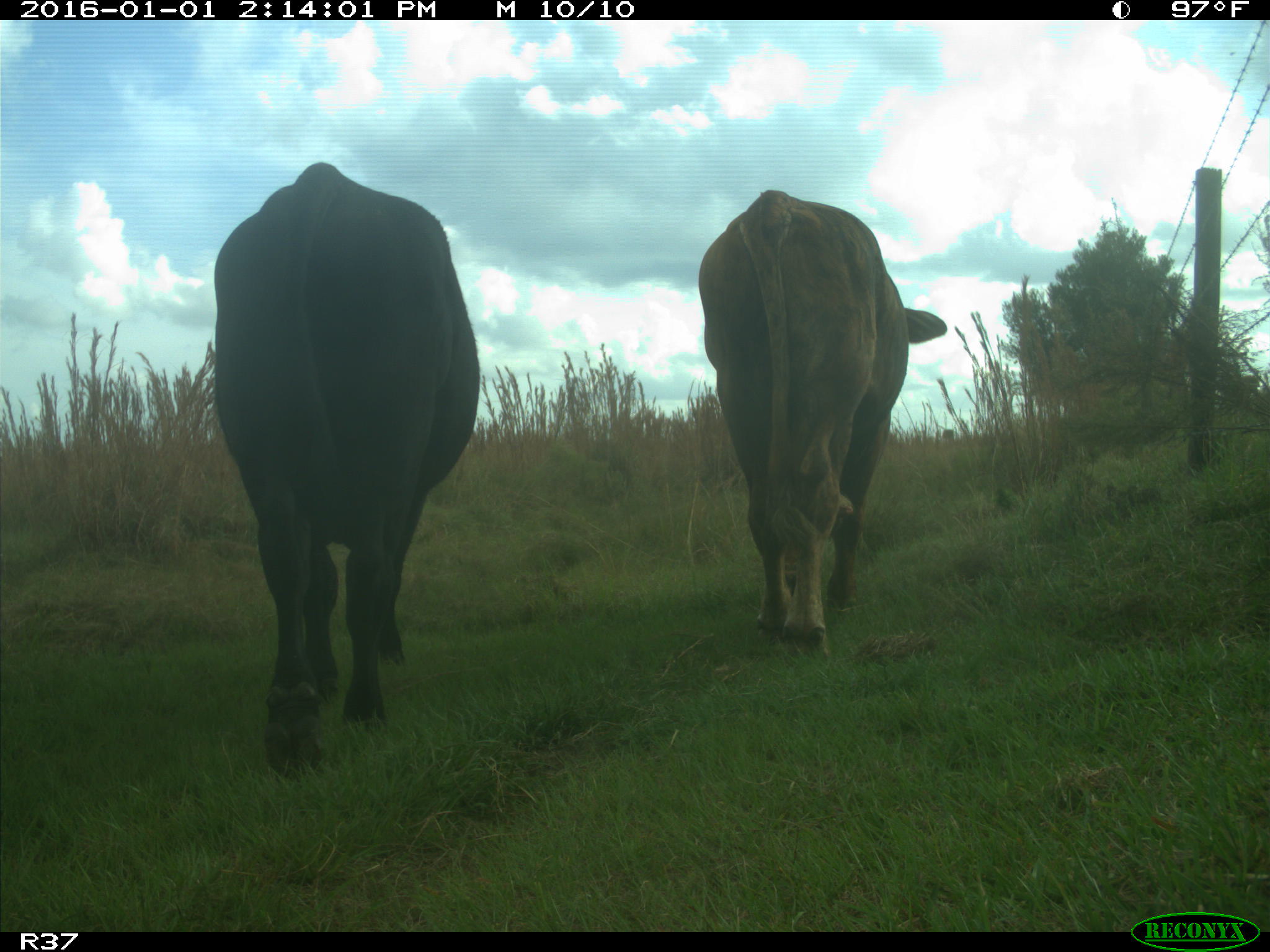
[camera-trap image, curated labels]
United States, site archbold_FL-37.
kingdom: Animalia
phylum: Chordata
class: Mammalia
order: Artiodactyla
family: Bovidae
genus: Bos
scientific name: Bos taurus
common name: domestic cow